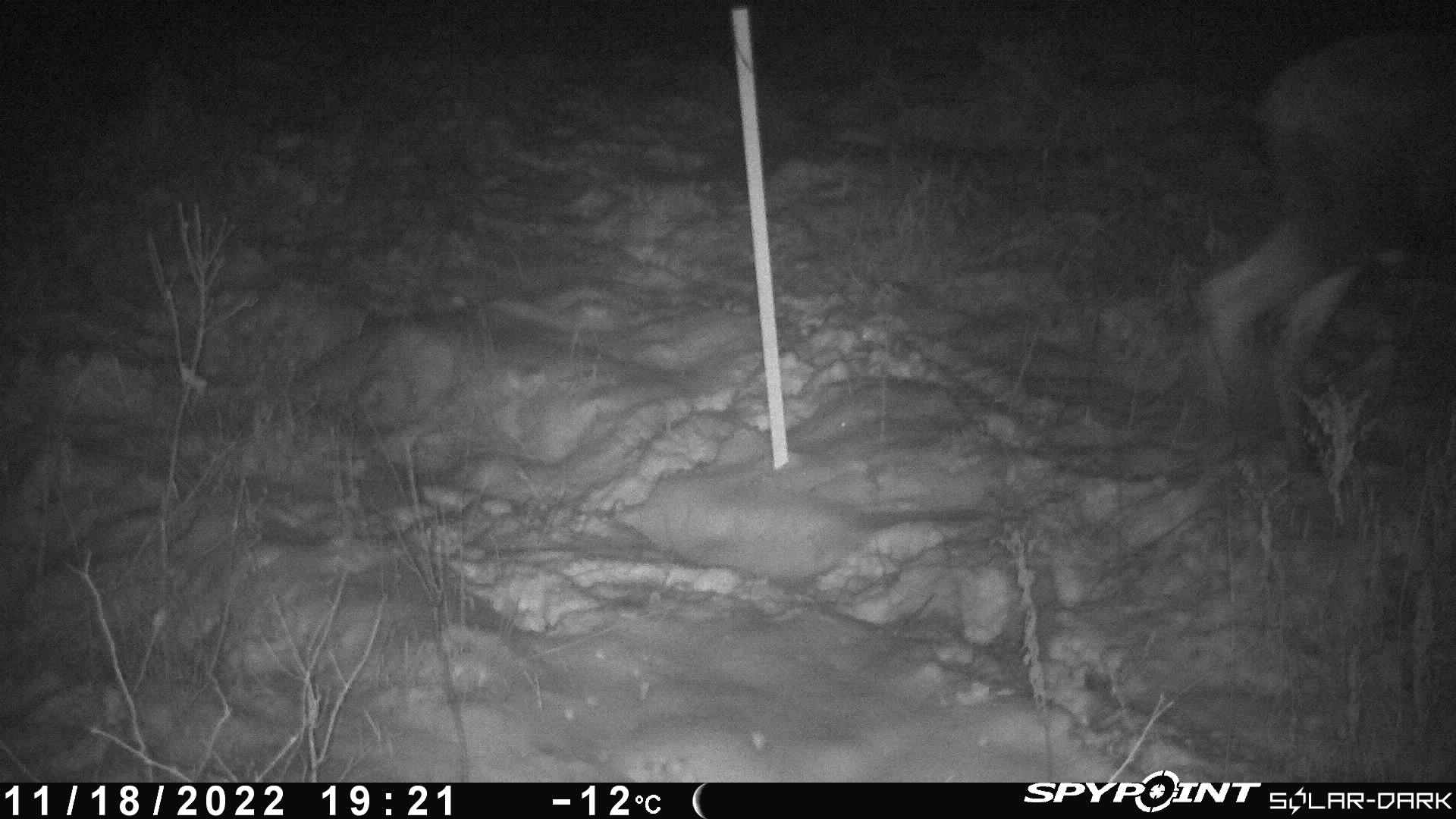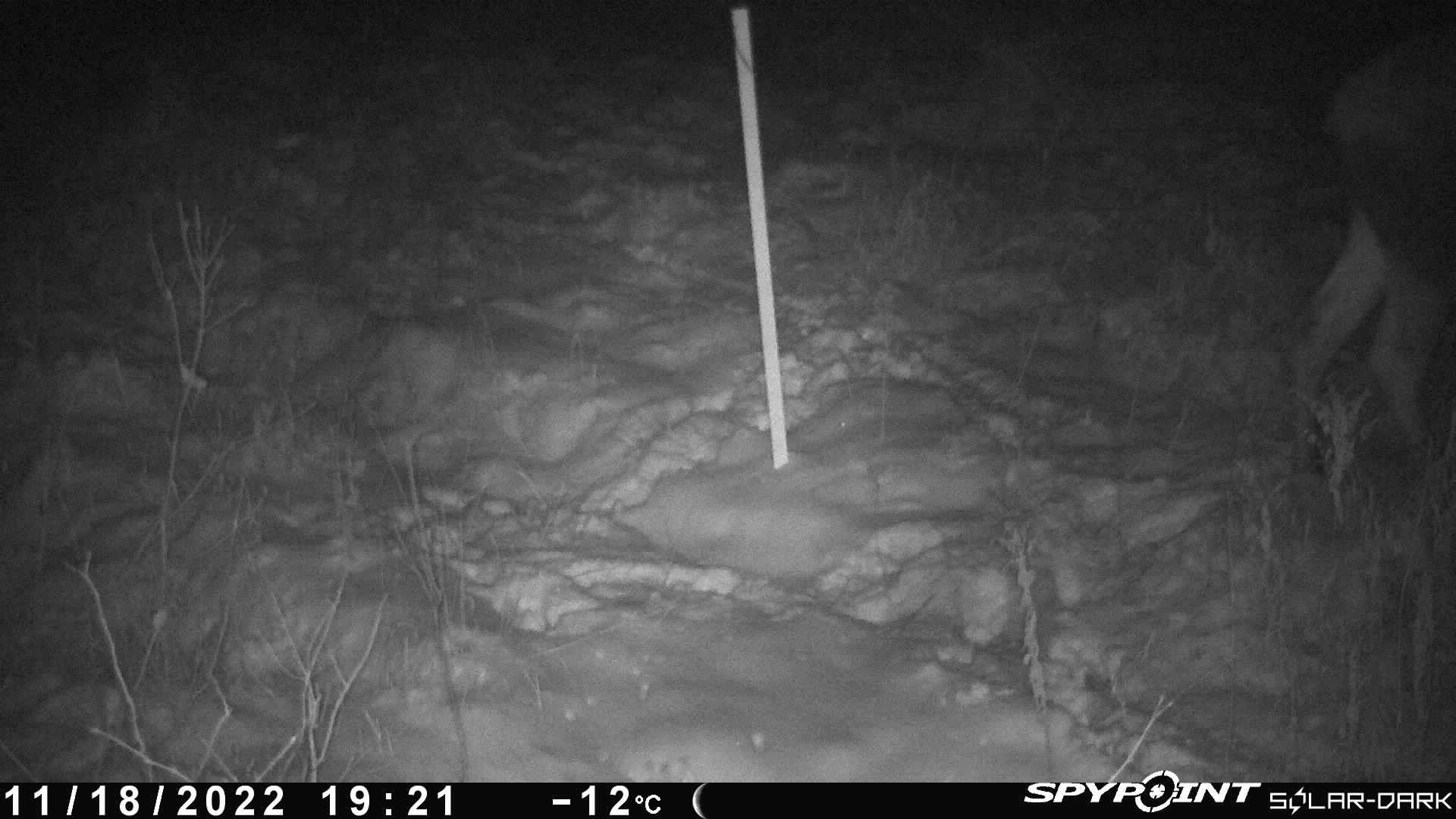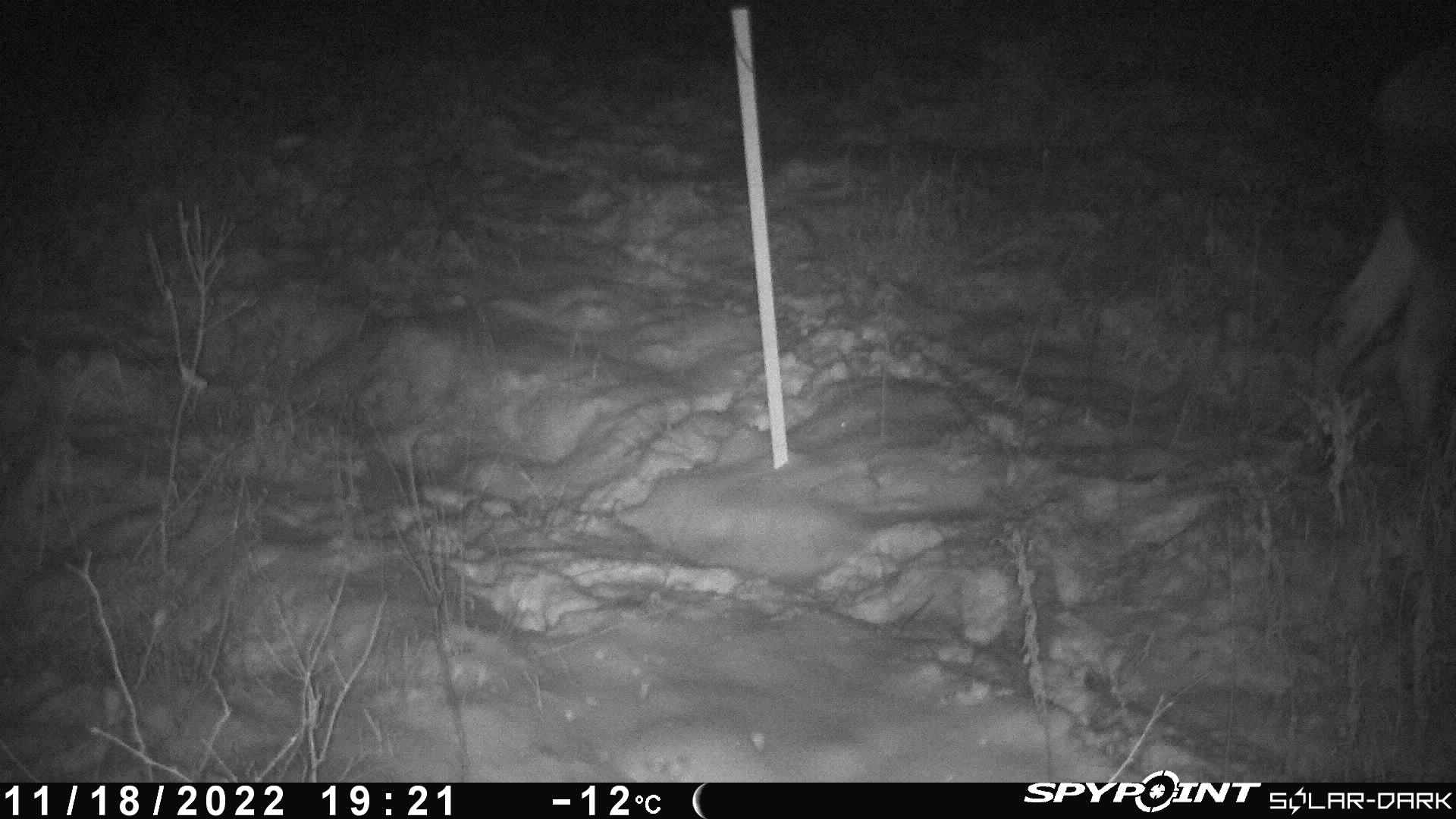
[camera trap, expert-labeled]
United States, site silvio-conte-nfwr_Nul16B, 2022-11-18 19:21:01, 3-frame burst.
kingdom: Animalia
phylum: Chordata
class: Mammalia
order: Artiodactyla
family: Cervidae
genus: Alces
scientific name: Alces alces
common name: moose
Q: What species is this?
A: Moose (Alces alces).